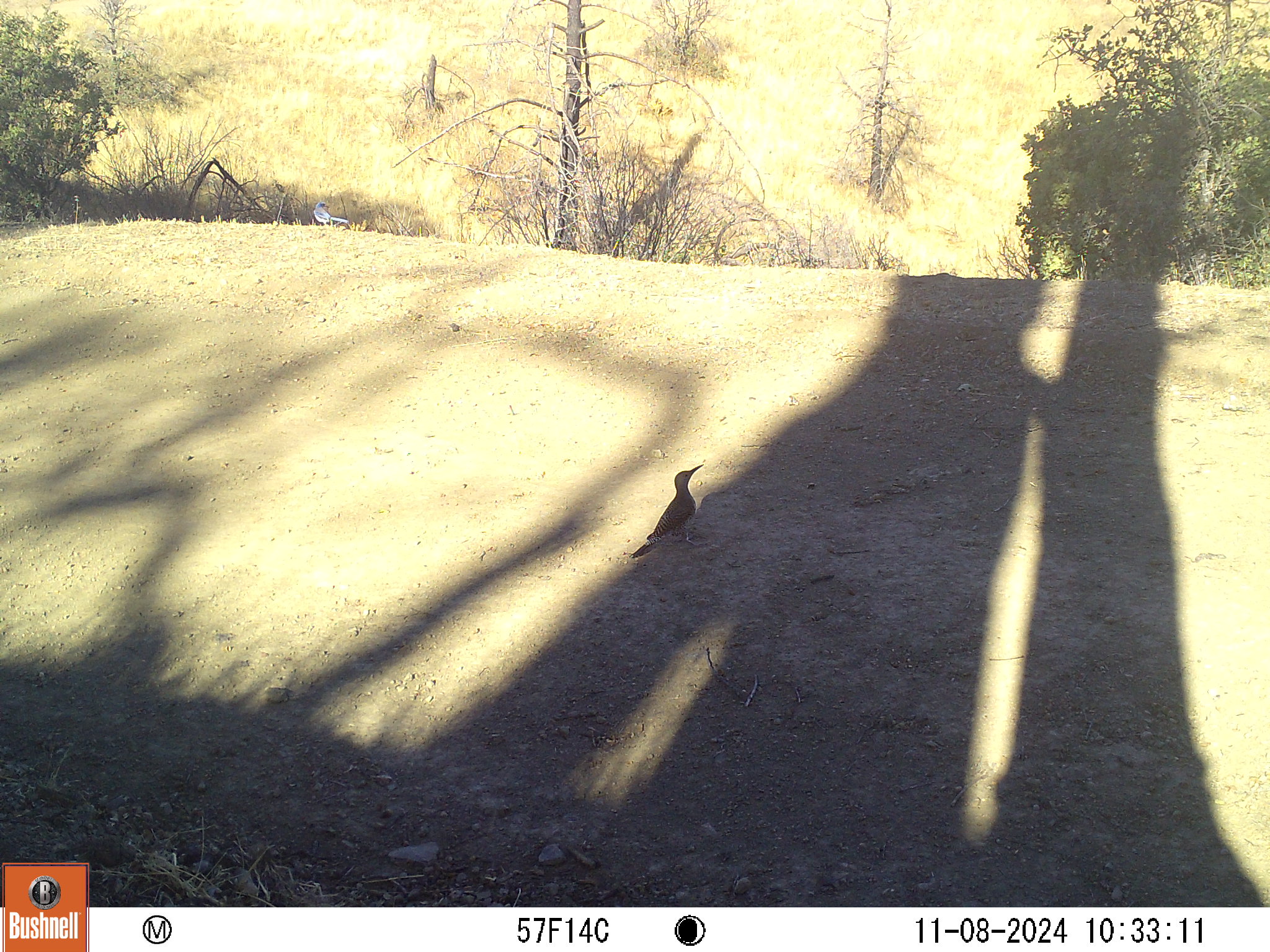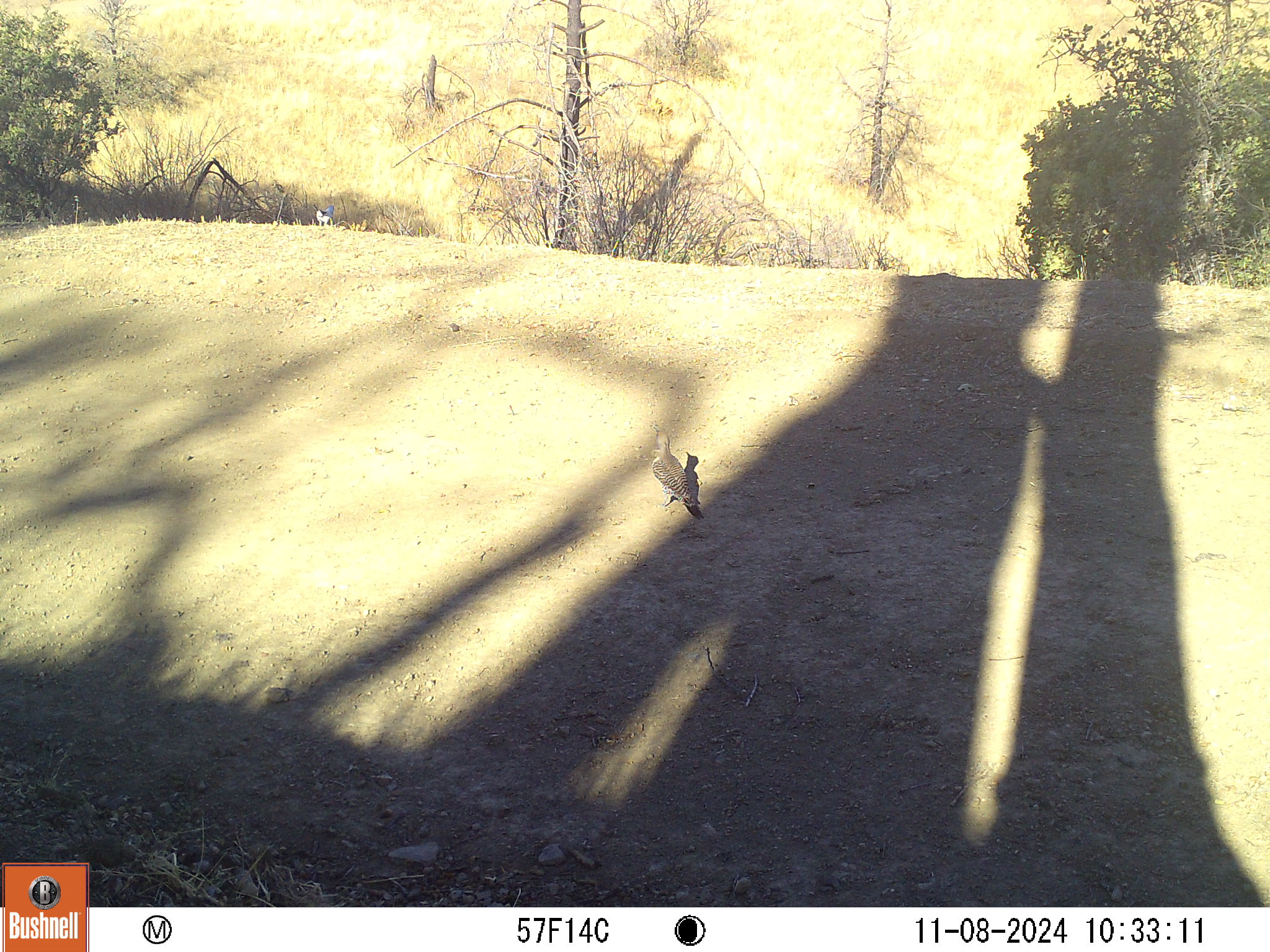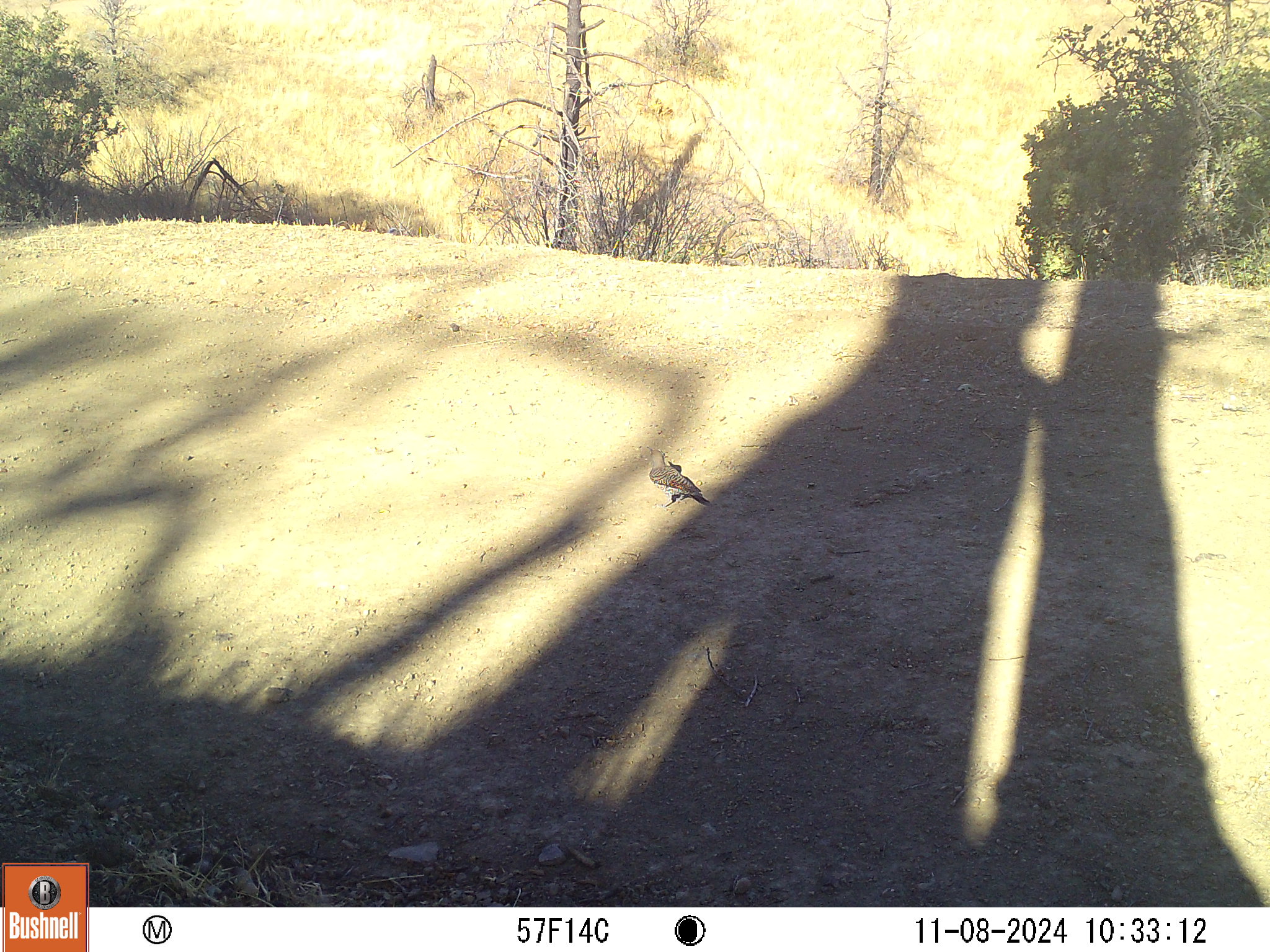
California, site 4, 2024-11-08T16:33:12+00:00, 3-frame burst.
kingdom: Animalia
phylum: Chordata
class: Aves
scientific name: Aves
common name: bird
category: unknown bird